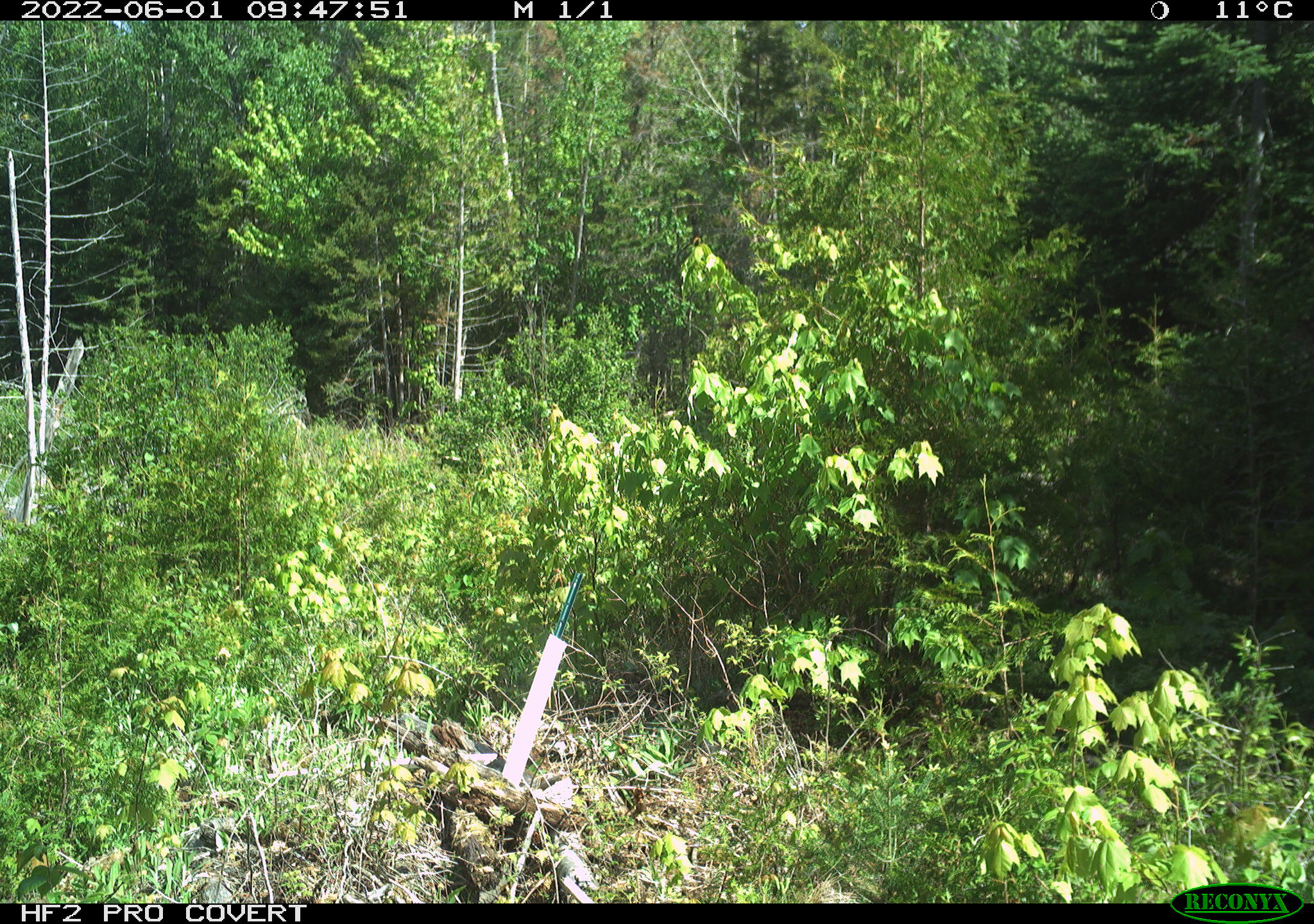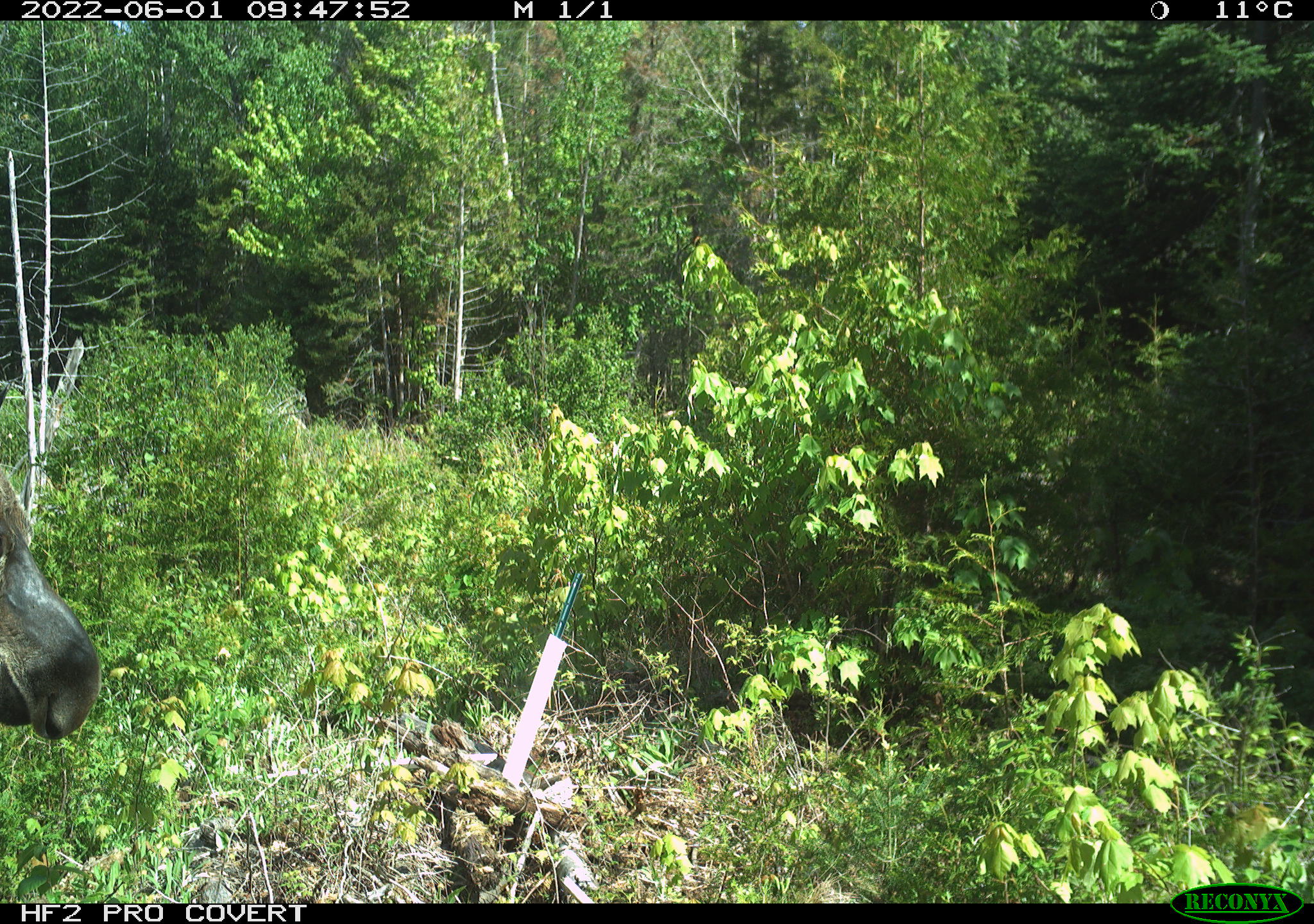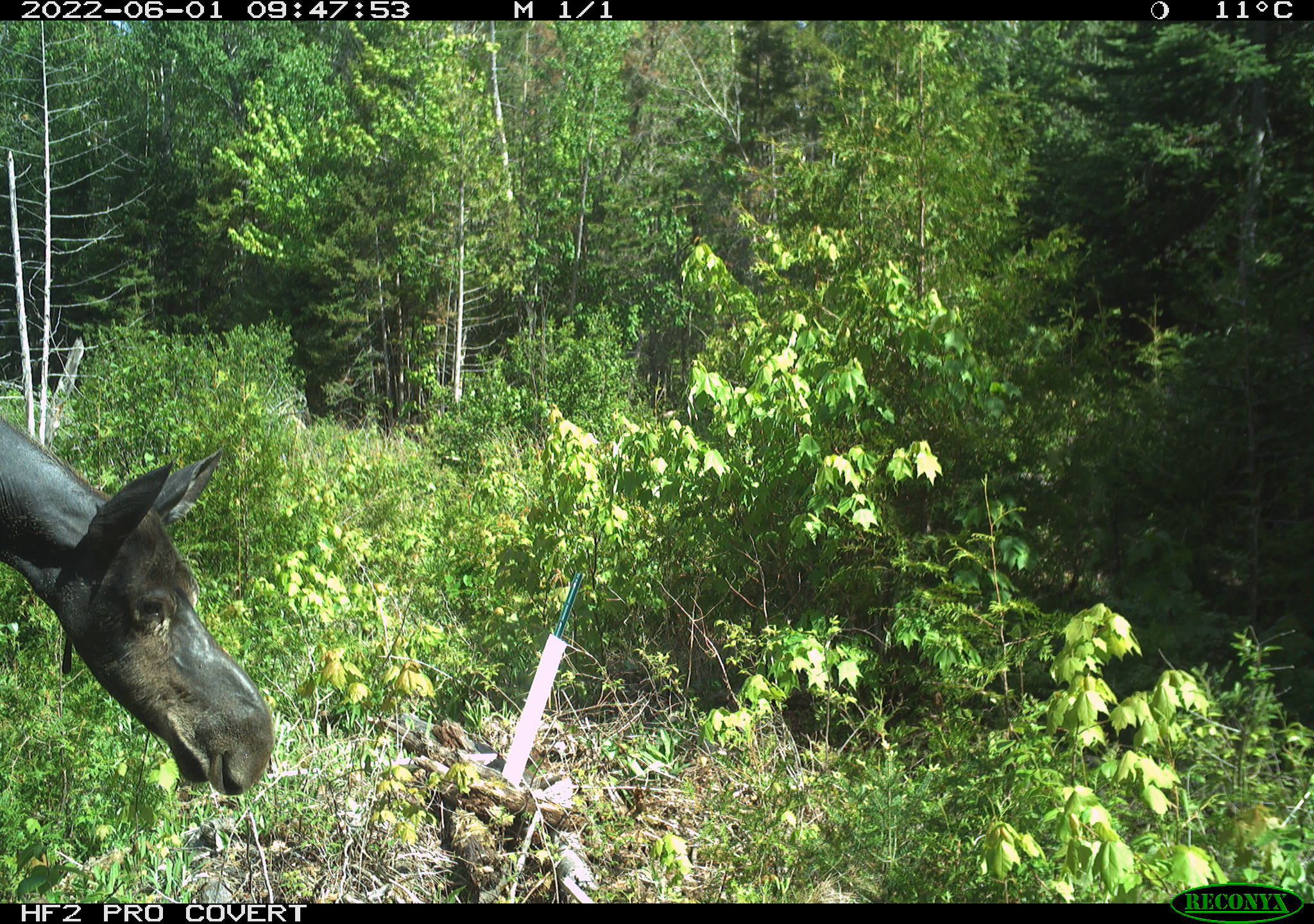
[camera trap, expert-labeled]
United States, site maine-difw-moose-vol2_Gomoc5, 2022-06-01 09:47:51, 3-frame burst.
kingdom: Animalia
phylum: Chordata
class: Mammalia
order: Artiodactyla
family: Cervidae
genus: Alces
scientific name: Alces alces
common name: moose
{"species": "moose (Alces alces)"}